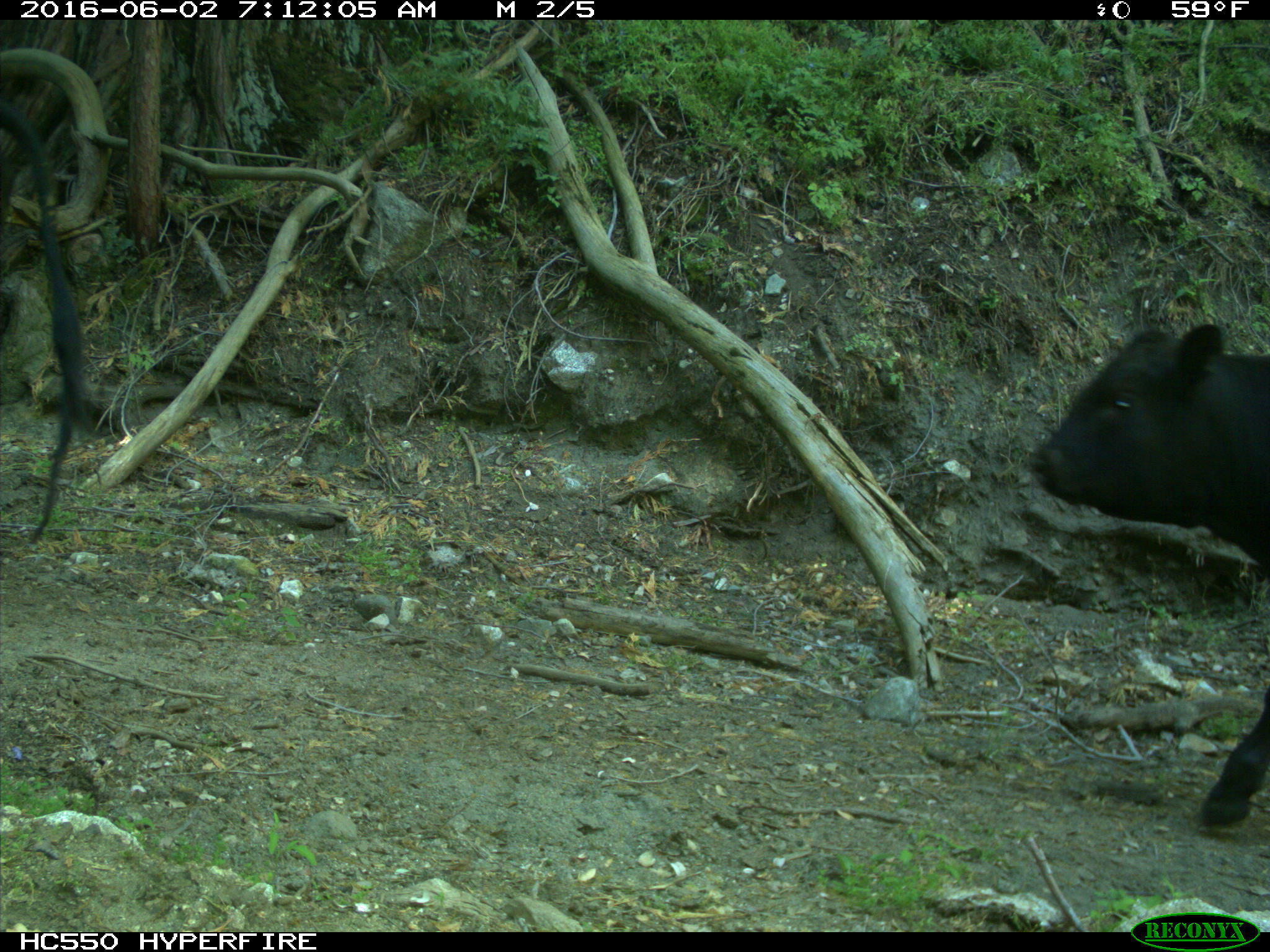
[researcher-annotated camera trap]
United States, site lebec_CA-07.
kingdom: Animalia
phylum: Chordata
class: Mammalia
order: Artiodactyla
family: Bovidae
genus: Bos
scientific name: Bos taurus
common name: domestic cow